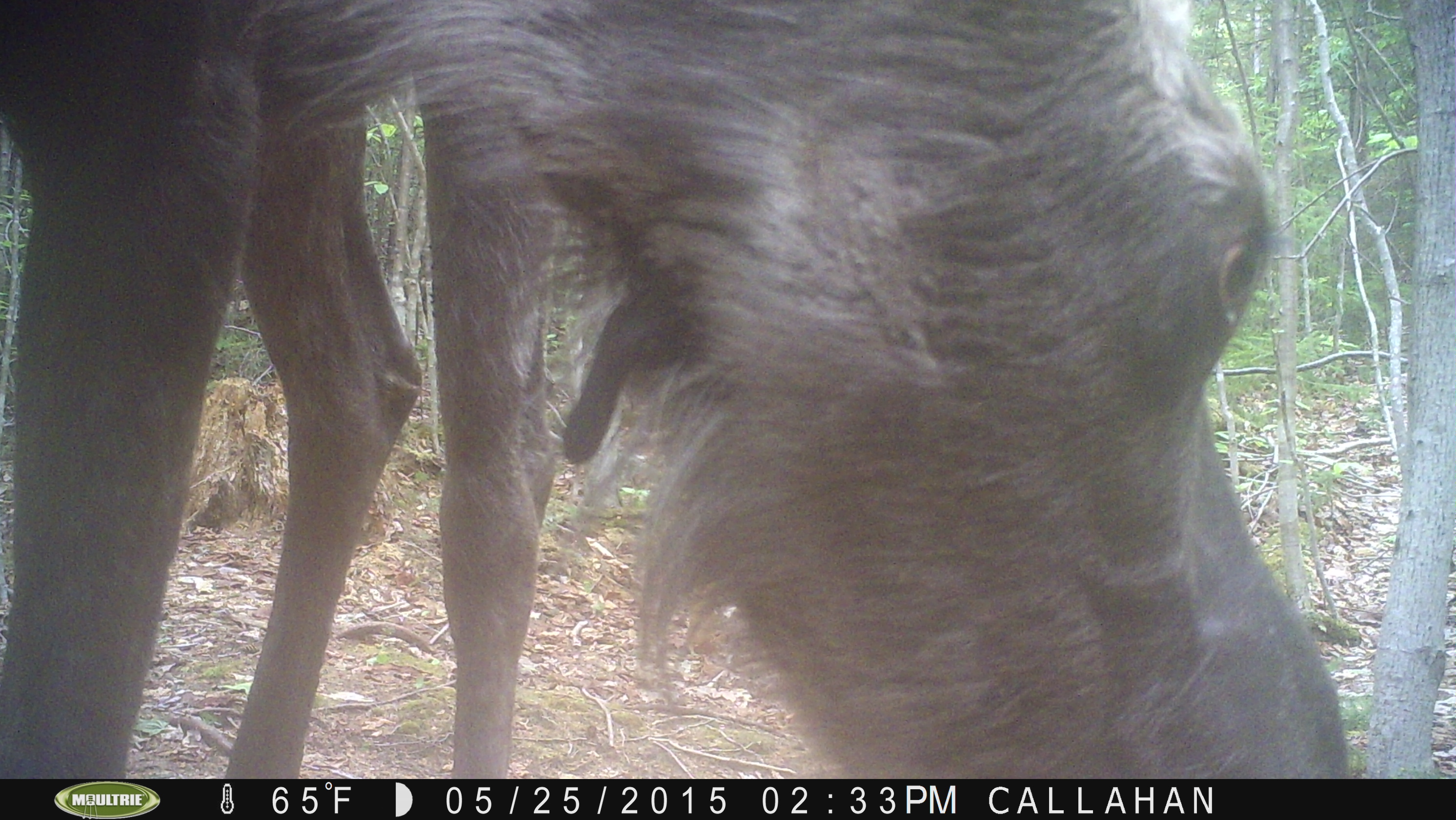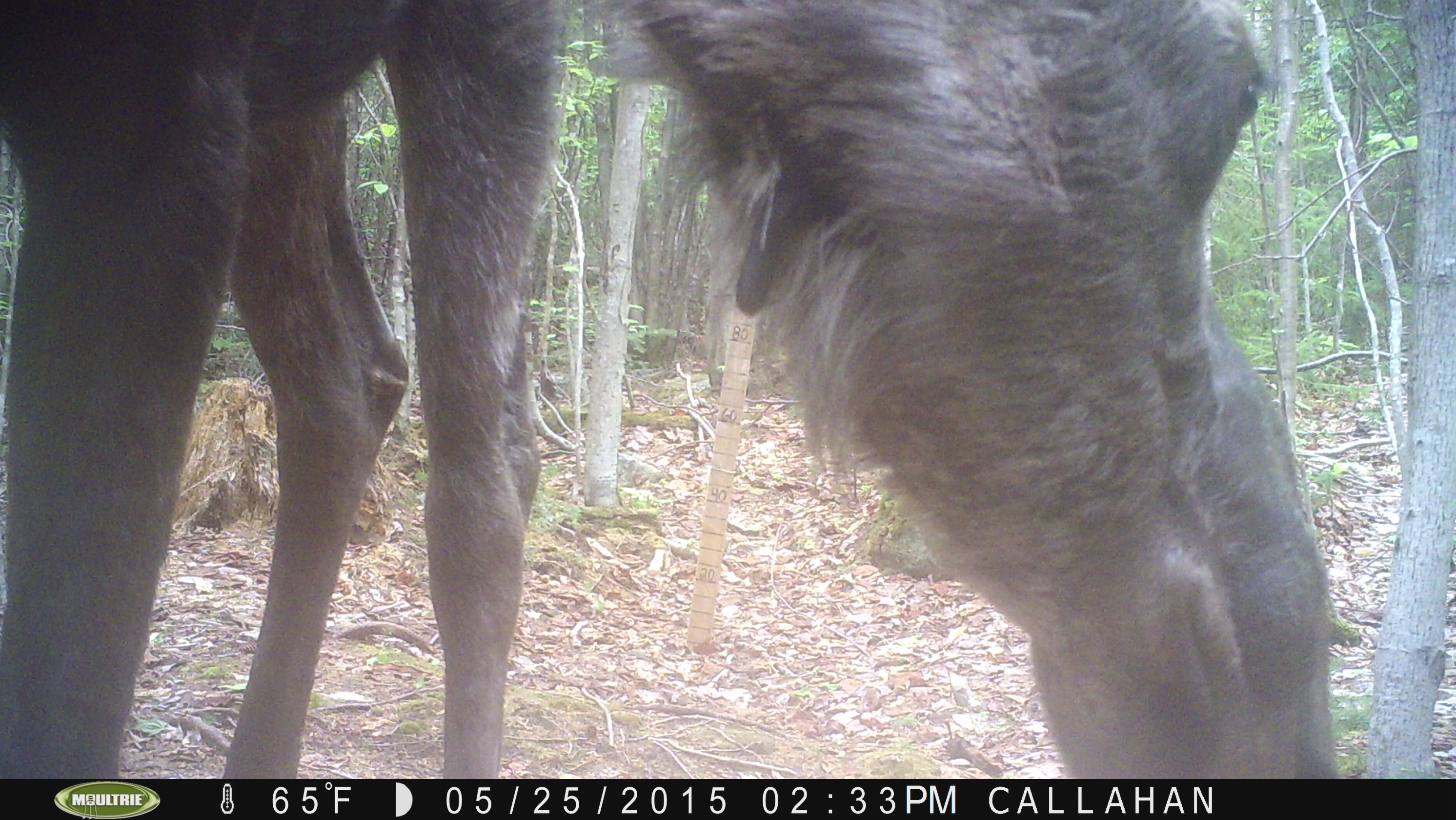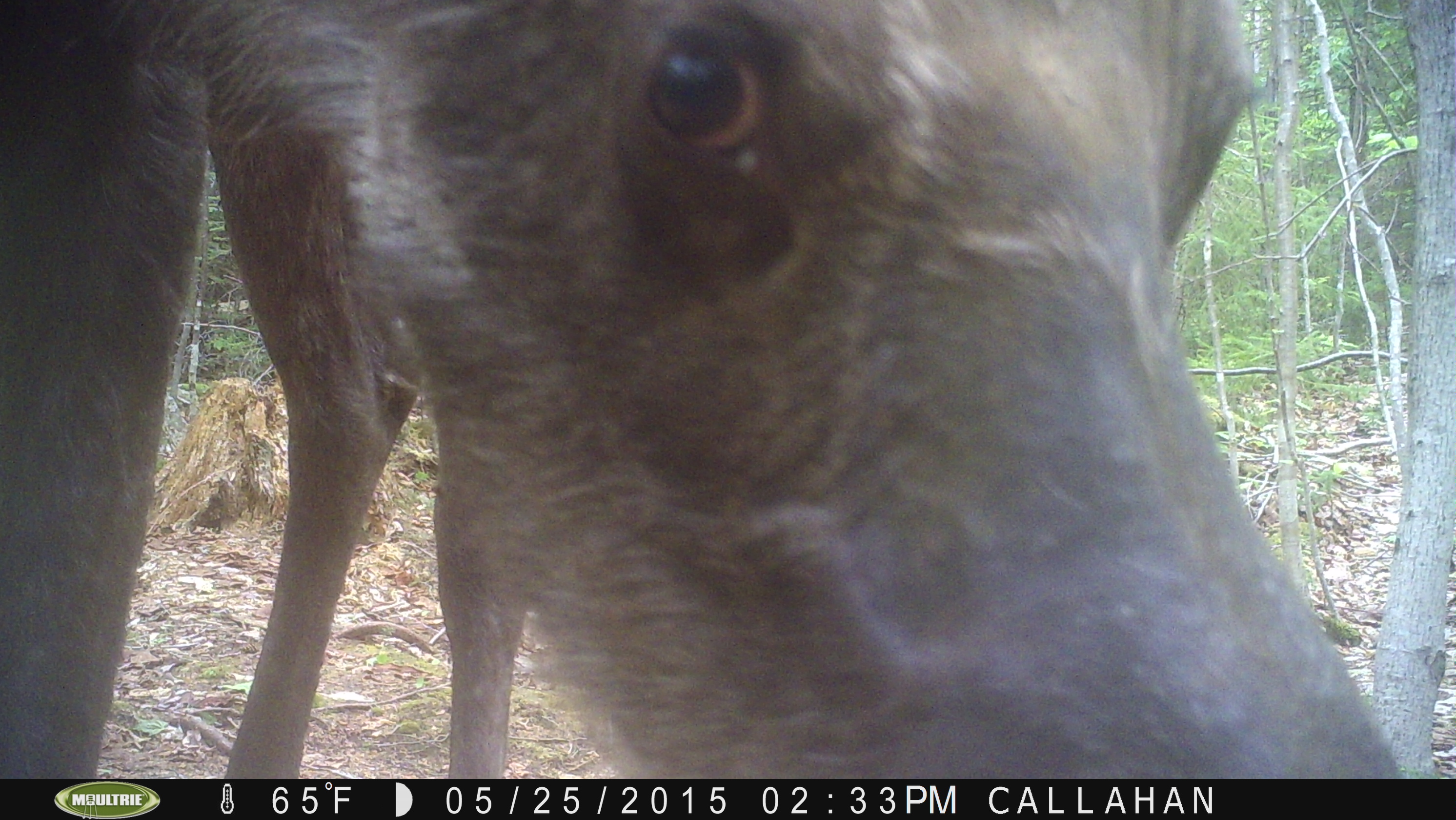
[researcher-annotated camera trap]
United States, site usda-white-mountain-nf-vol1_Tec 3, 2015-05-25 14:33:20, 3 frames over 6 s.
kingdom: Animalia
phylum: Chordata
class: Mammalia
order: Artiodactyla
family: Cervidae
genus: Alces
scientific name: Alces alces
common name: moose